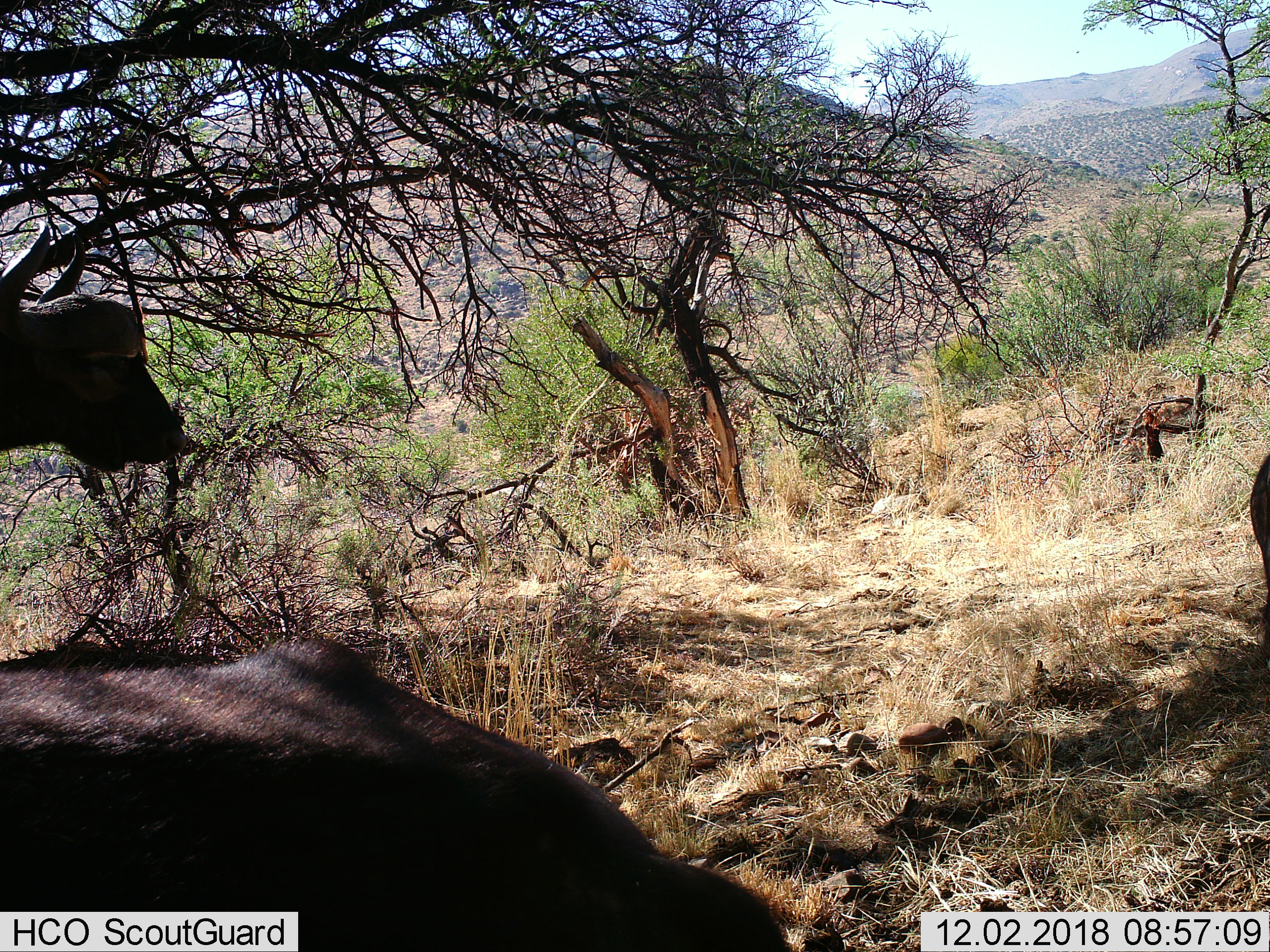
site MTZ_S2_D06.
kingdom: Animalia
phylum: Chordata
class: Mammalia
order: Artiodactyla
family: Bovidae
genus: Syncerus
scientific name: Syncerus caffer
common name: african buffalo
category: buffalo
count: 3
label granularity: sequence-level